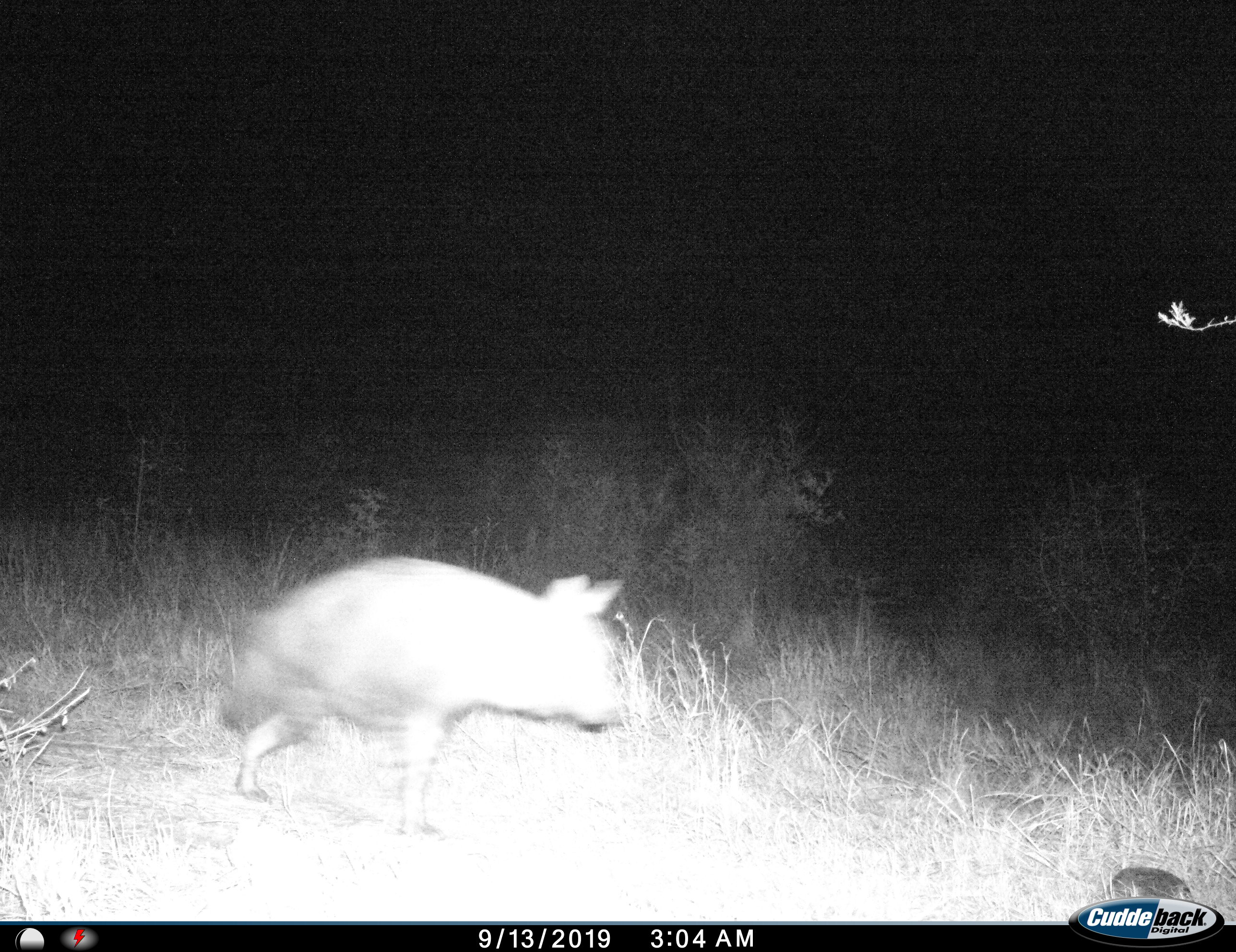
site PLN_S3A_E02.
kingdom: Animalia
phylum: Chordata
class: Mammalia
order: Carnivora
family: Hyaenidae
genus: Parahyaena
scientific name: Parahyaena brunnea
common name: brown hyena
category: hyenabrown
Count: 1.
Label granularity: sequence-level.